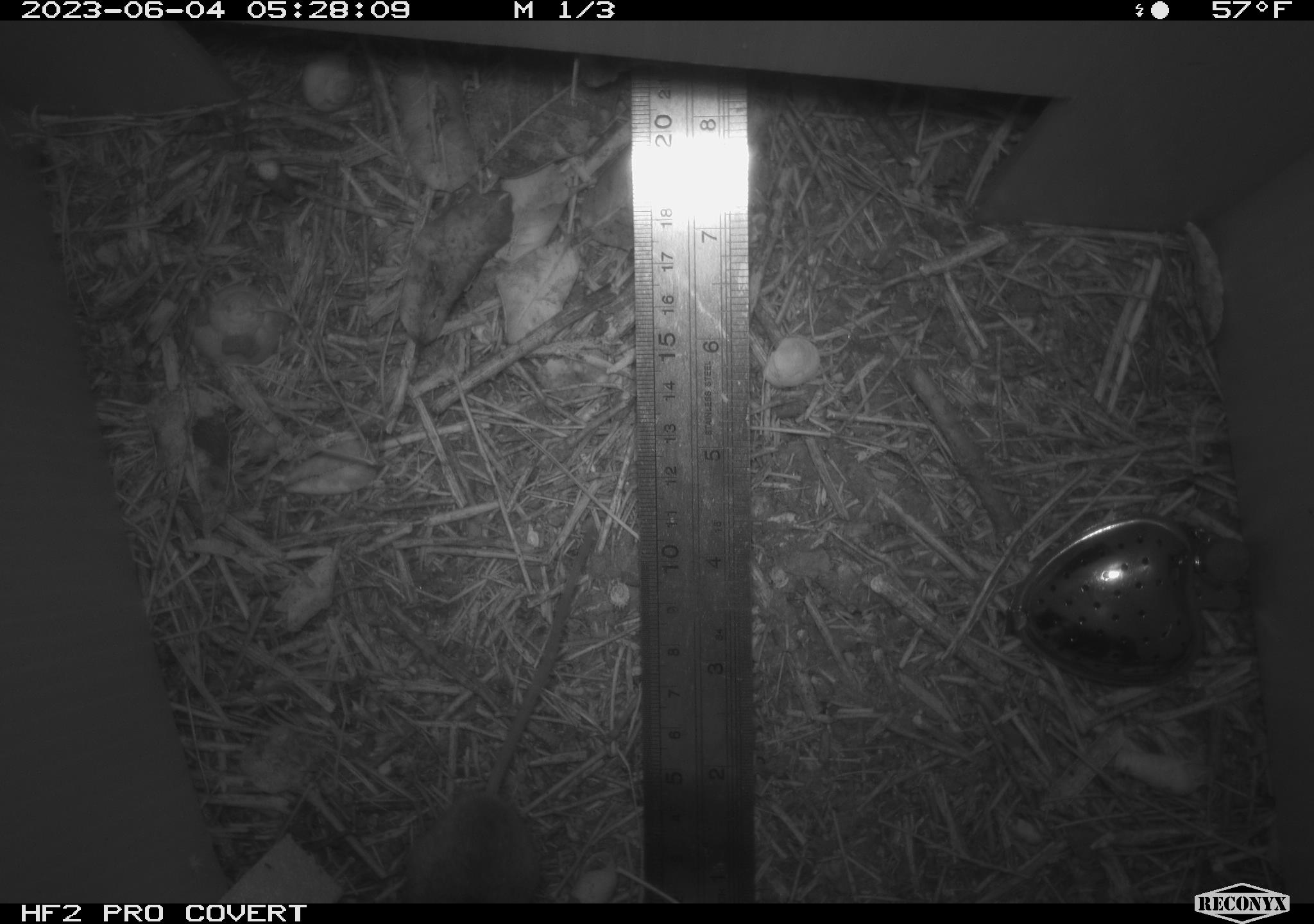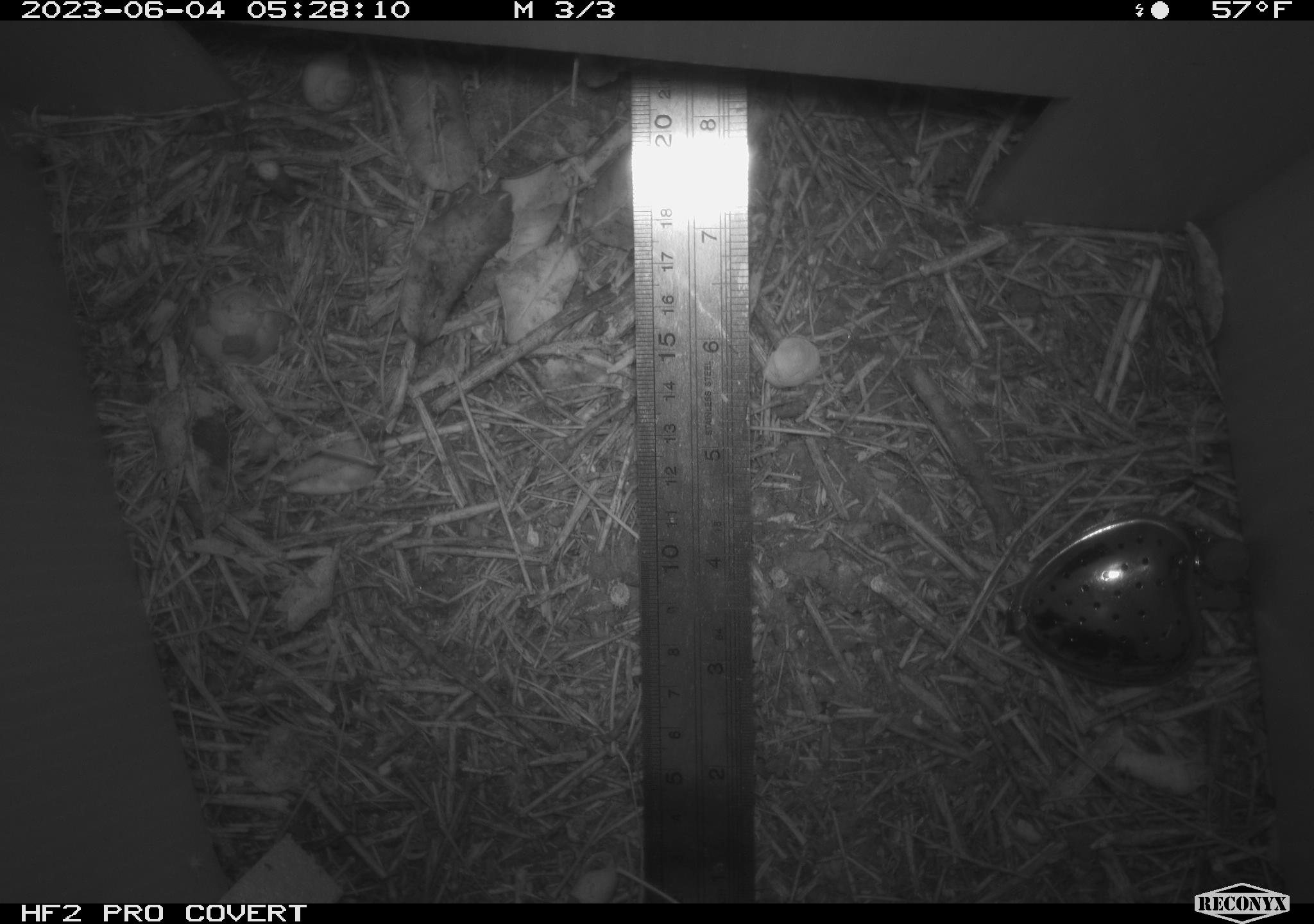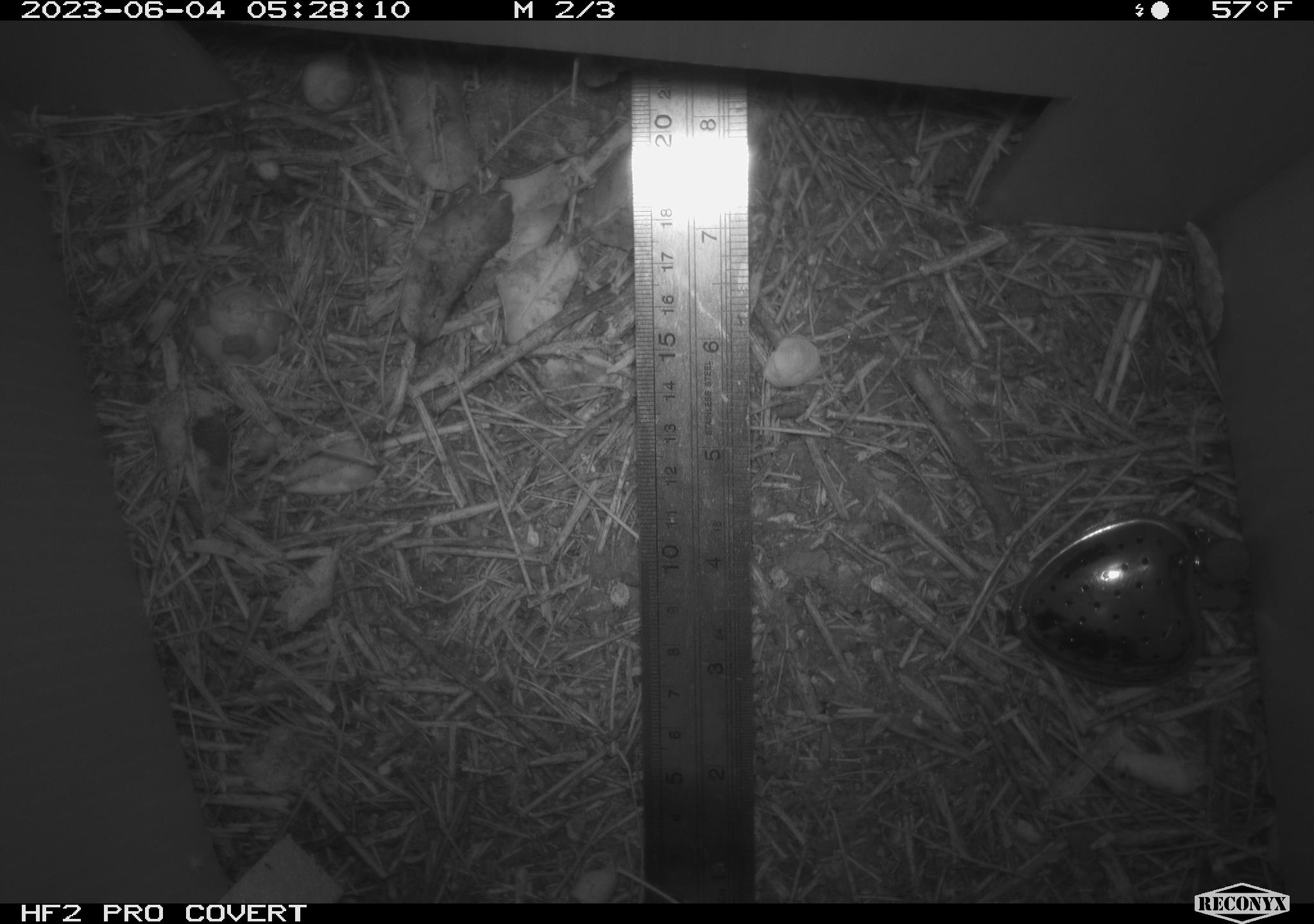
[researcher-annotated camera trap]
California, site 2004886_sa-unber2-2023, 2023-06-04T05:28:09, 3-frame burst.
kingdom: Animalia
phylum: Chordata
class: Mammalia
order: Rodentia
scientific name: Rodentia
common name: mouse species